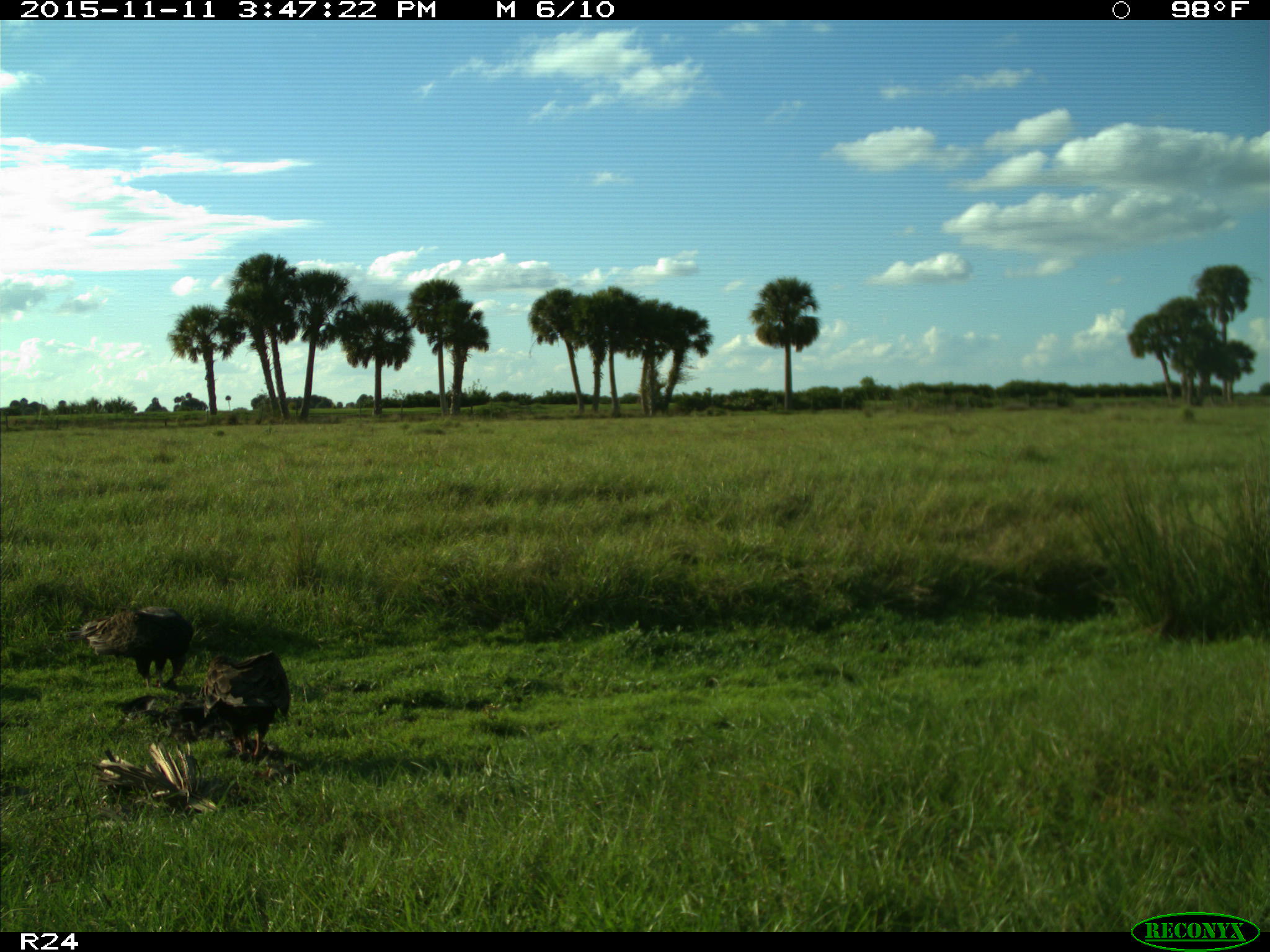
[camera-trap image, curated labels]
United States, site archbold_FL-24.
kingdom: Animalia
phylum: Chordata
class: Aves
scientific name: Aves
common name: birds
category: unidentified bird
Unidentified bird (birds) (Aves).